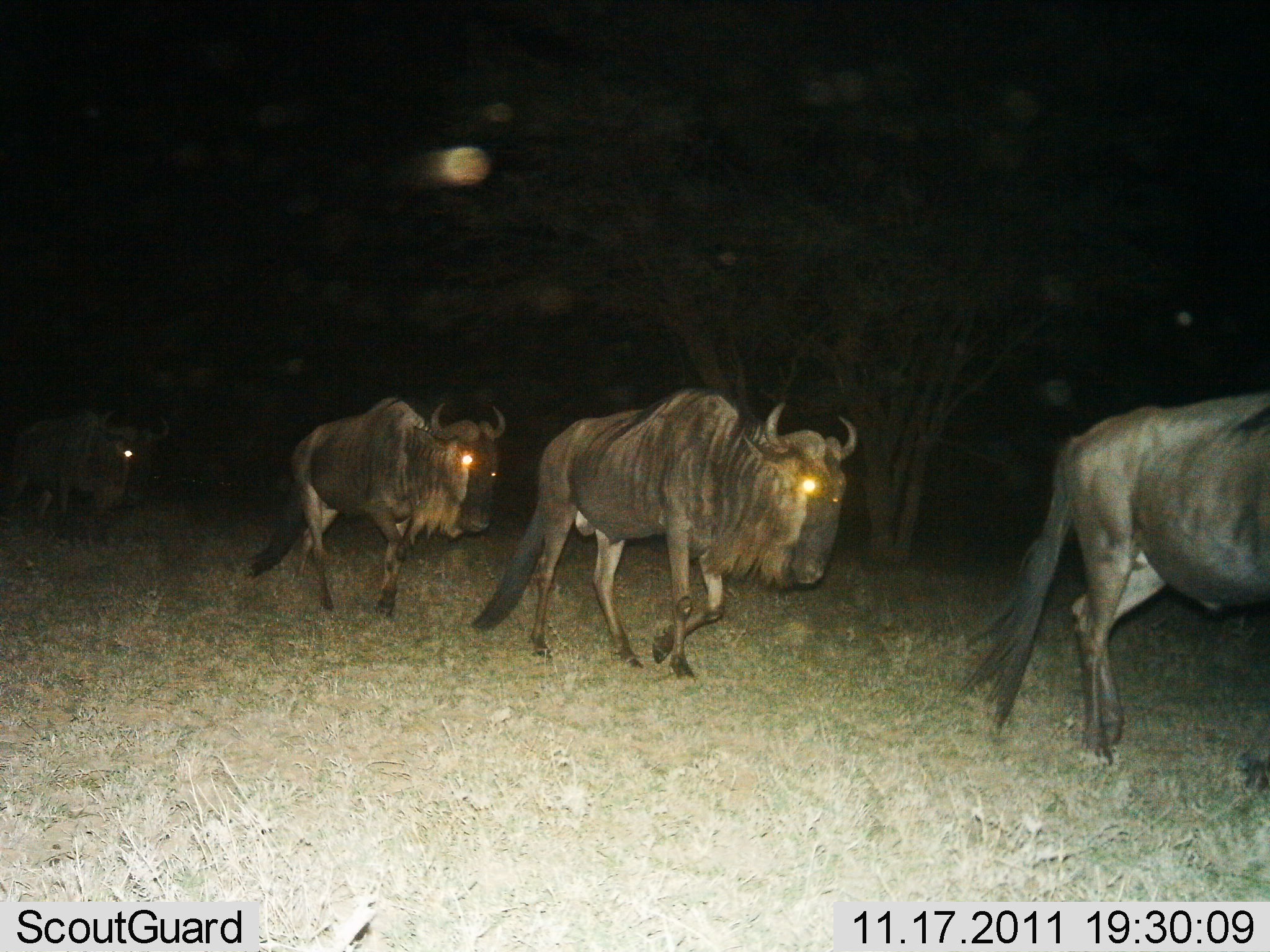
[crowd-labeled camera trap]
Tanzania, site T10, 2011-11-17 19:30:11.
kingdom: Animalia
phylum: Chordata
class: Mammalia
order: Artiodactyla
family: Bovidae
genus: Connochaetes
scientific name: Connochaetes taurinus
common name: blue wildebeest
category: wildebeest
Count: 4.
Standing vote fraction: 8%.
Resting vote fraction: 0%.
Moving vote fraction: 100%.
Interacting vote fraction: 0%.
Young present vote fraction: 0%.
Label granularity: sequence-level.